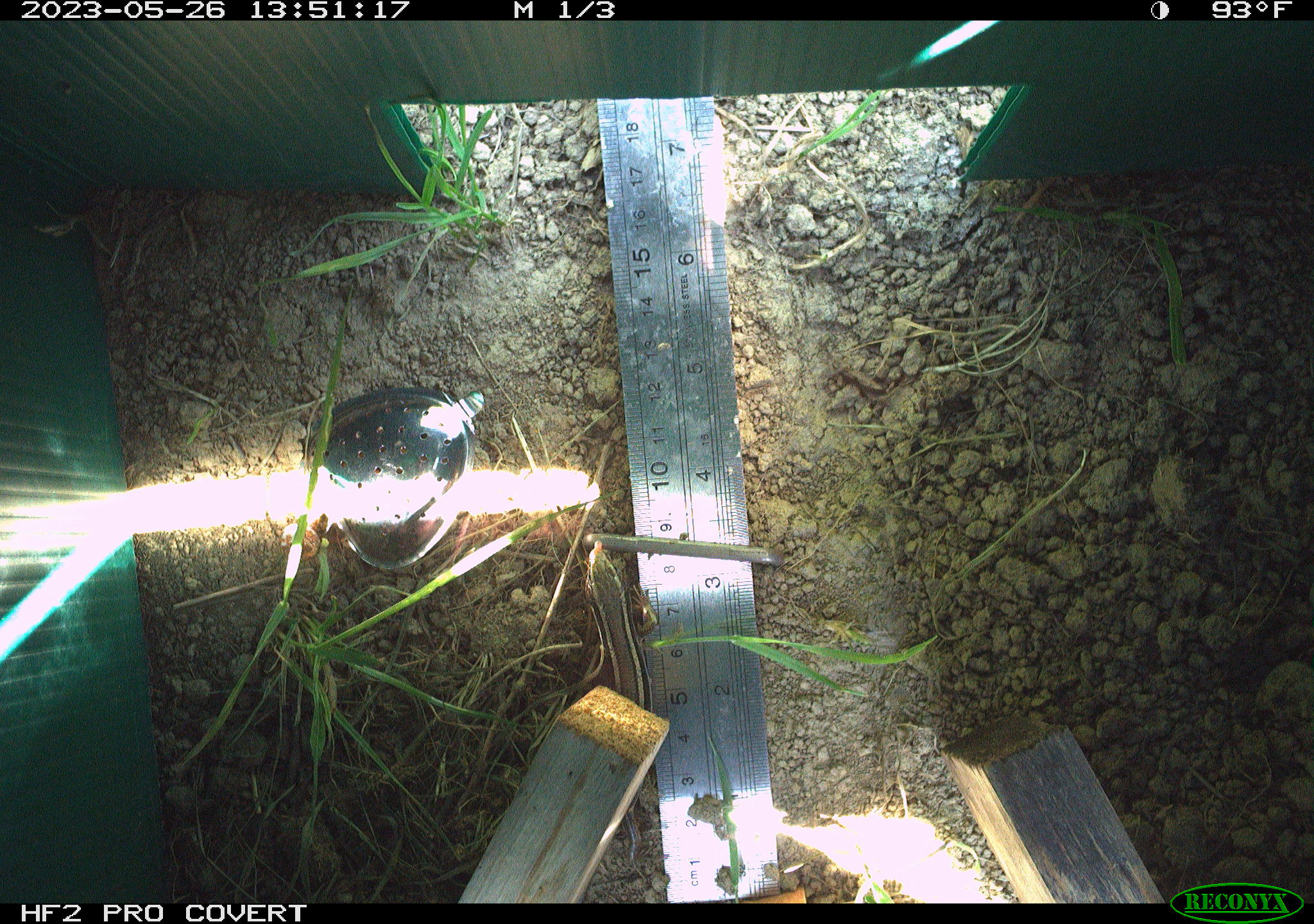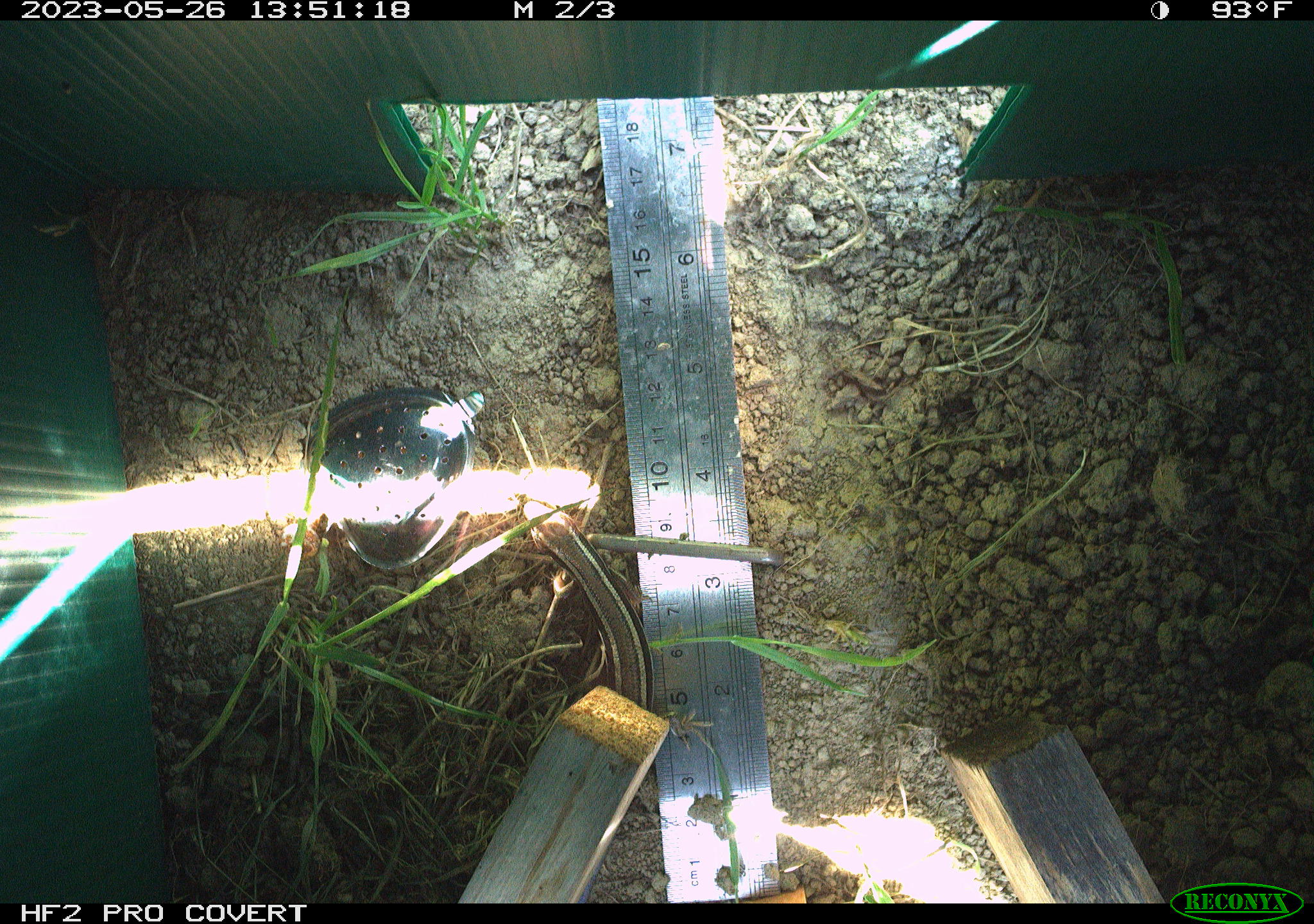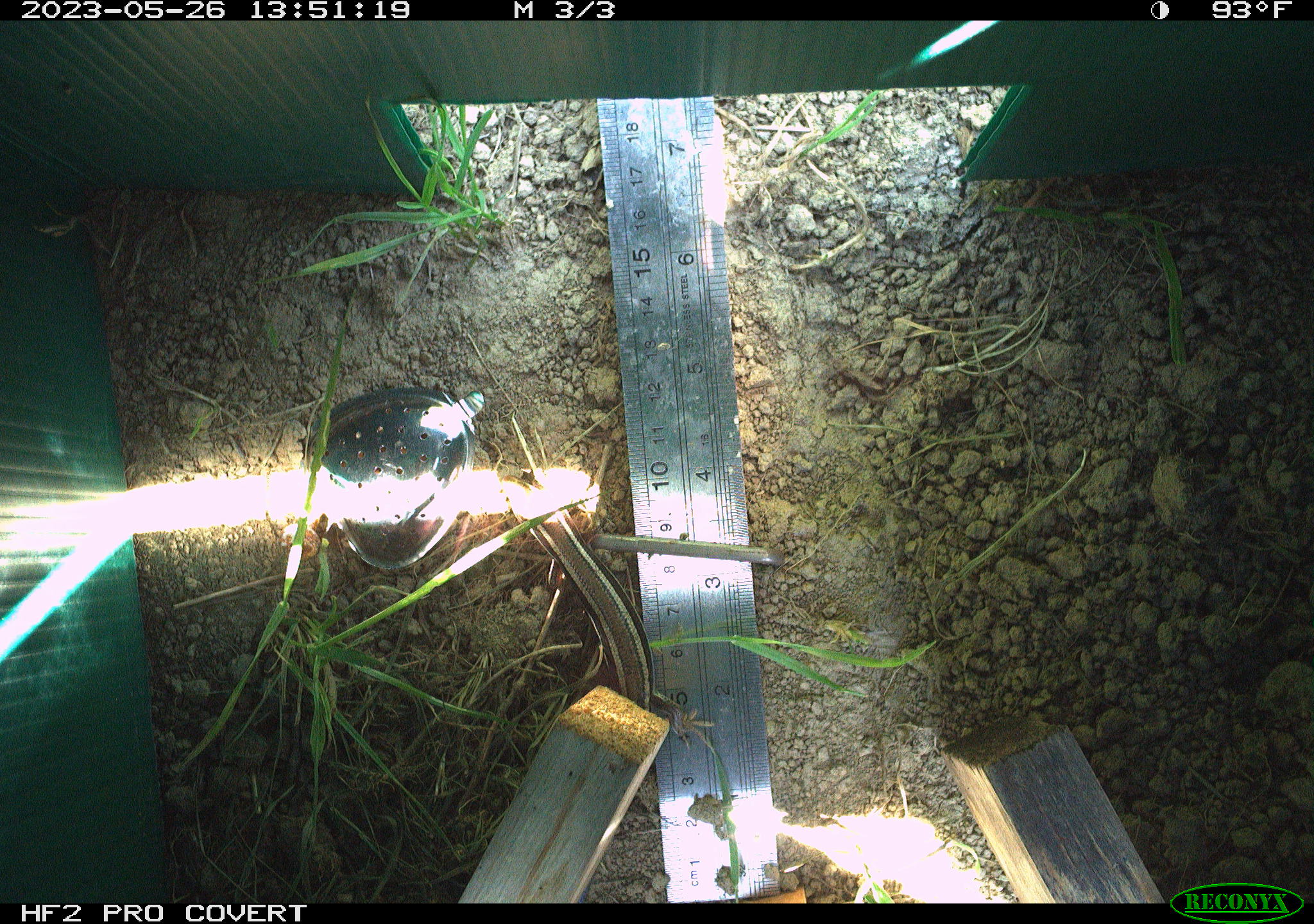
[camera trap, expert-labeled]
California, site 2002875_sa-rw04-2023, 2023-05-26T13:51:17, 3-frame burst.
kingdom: Animalia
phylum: Chordata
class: Reptilia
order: Squamata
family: Scincidae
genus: Plestiodon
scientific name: Plestiodon skiltonianus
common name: western skink